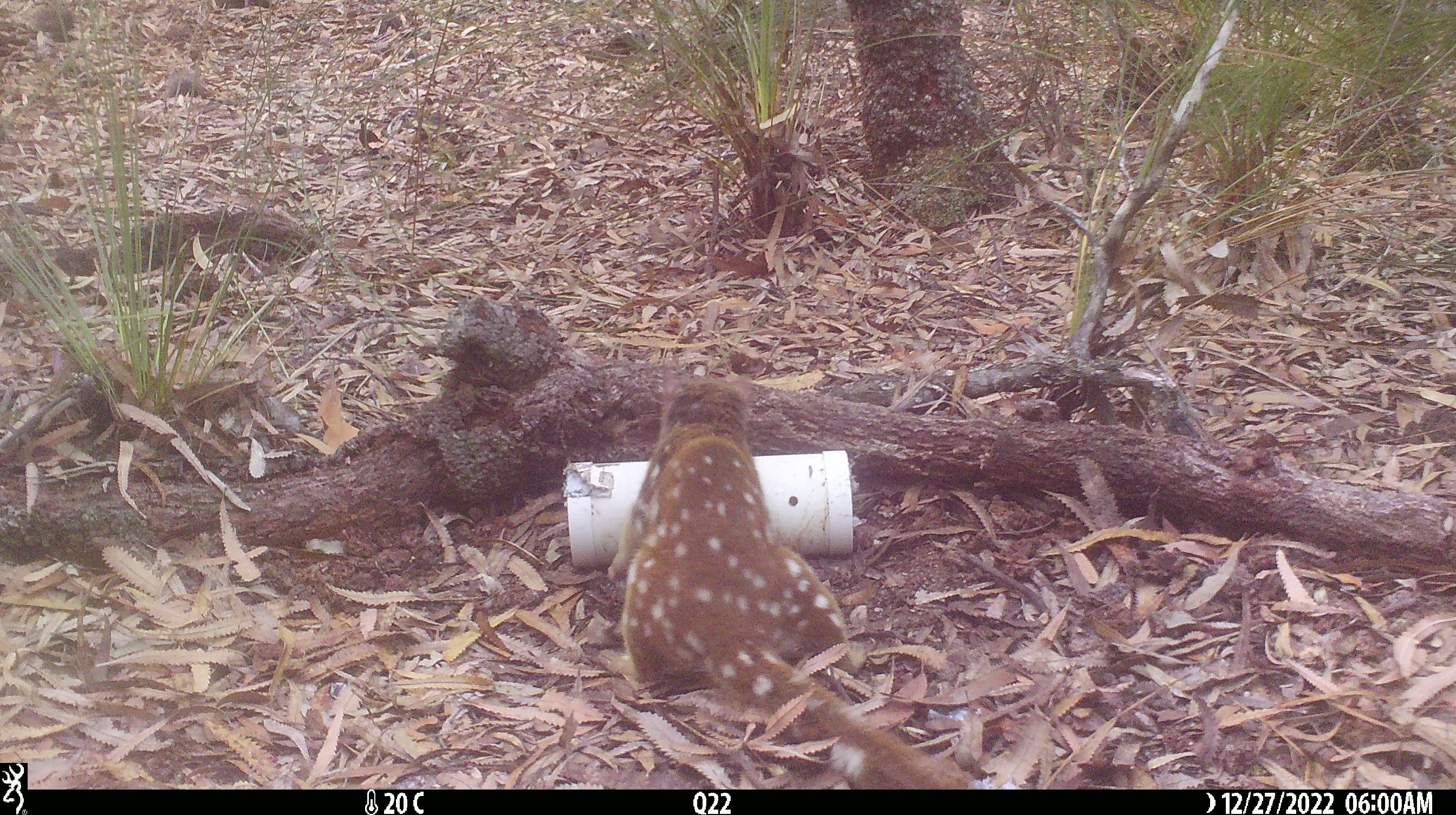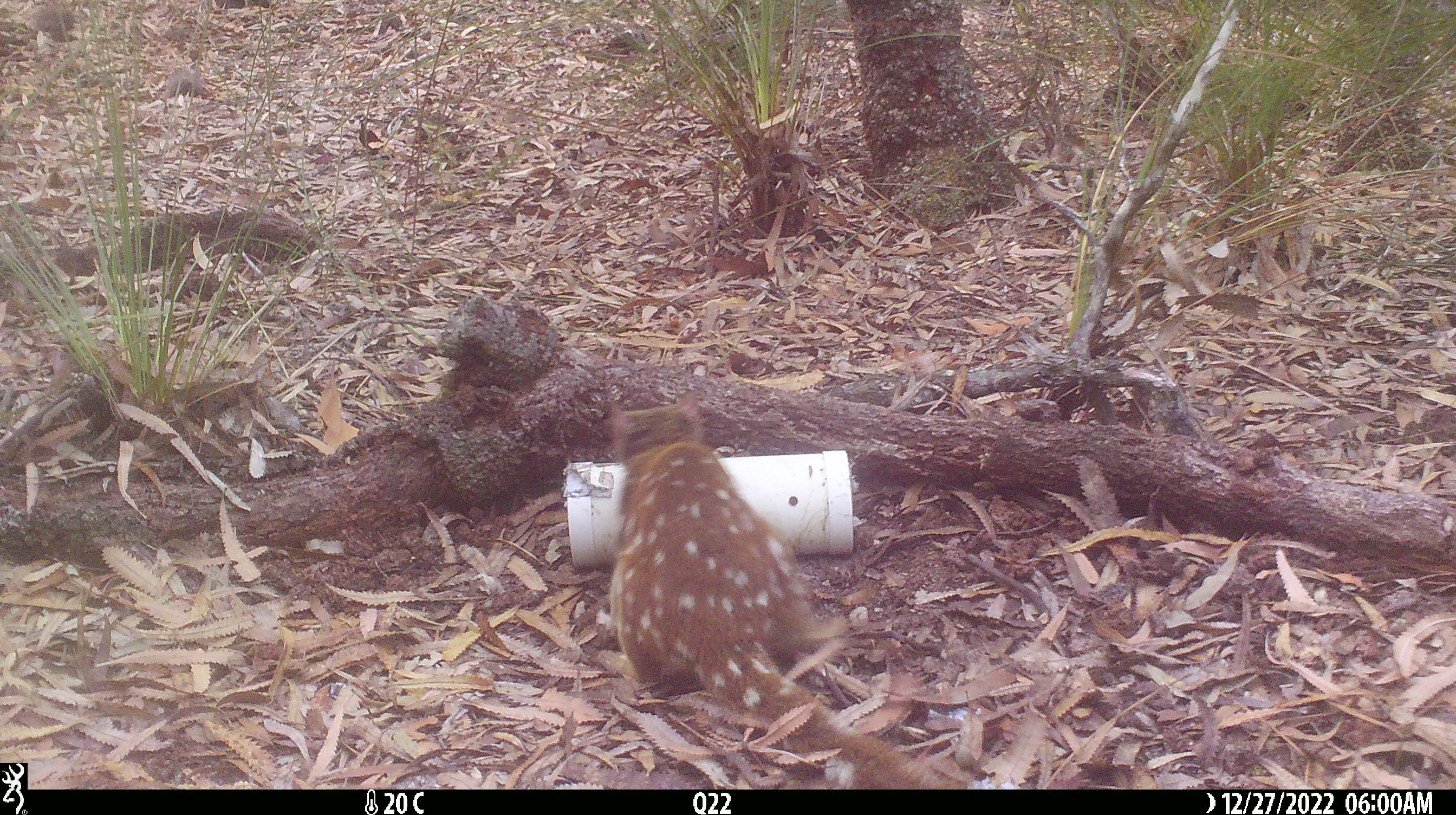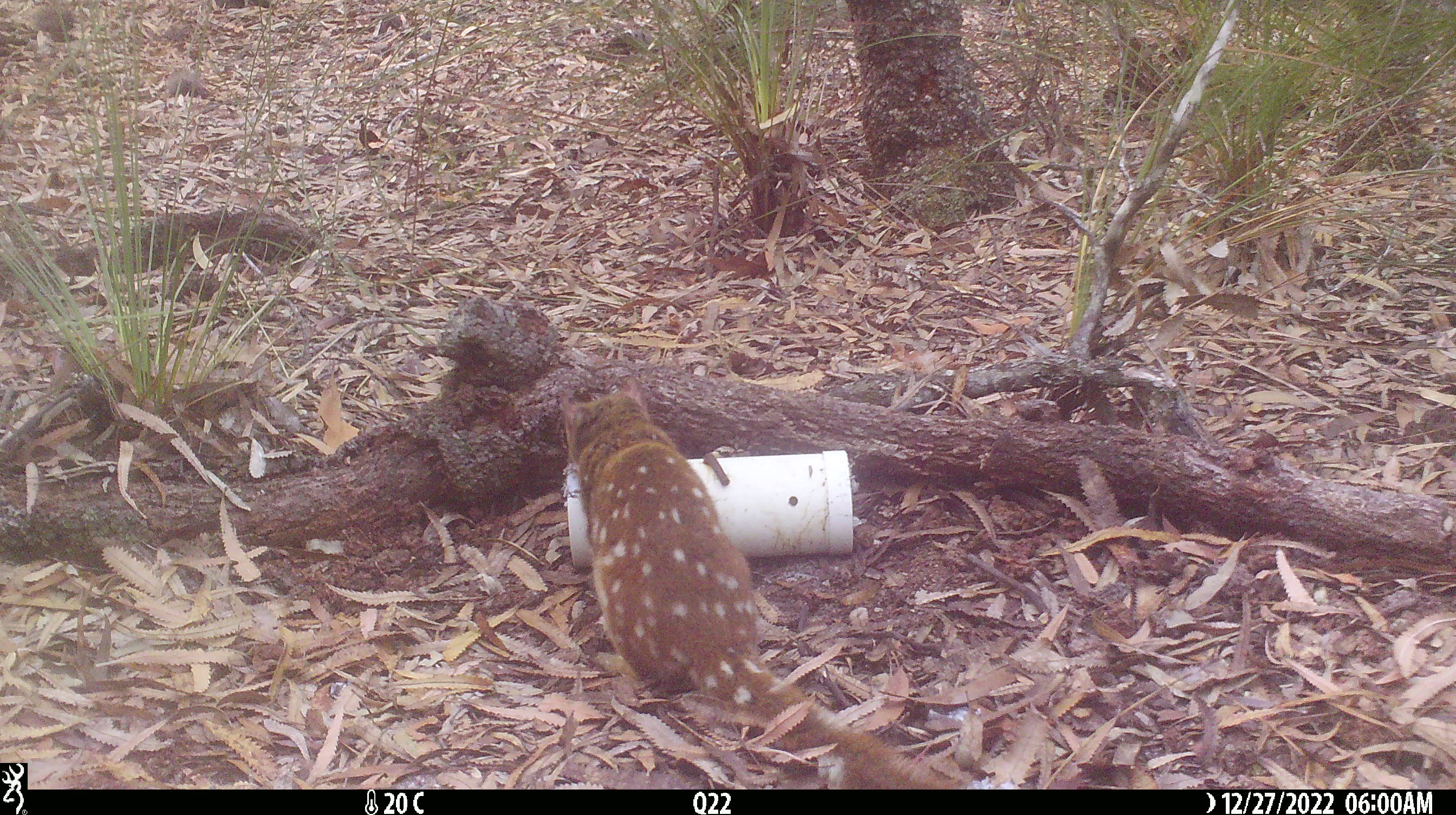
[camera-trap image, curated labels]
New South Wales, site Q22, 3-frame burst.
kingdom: Animalia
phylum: Chordata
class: Mammalia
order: Dasyuromorphia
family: Dasyuridae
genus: Dasyurus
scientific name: Dasyurus maculatus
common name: spotted-tailed quoll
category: quoll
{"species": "quoll (spotted-tailed quoll) (Dasyurus maculatus)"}